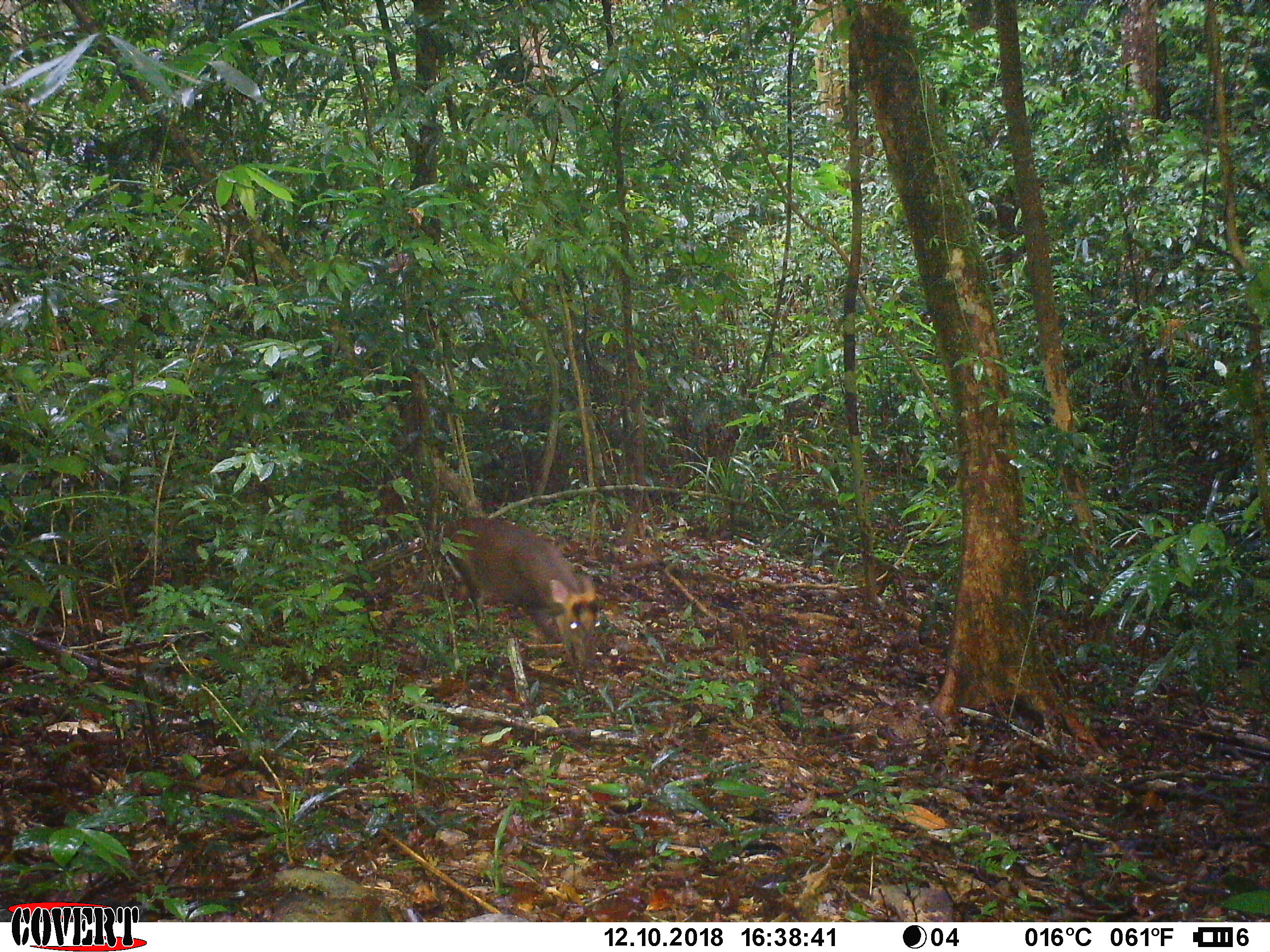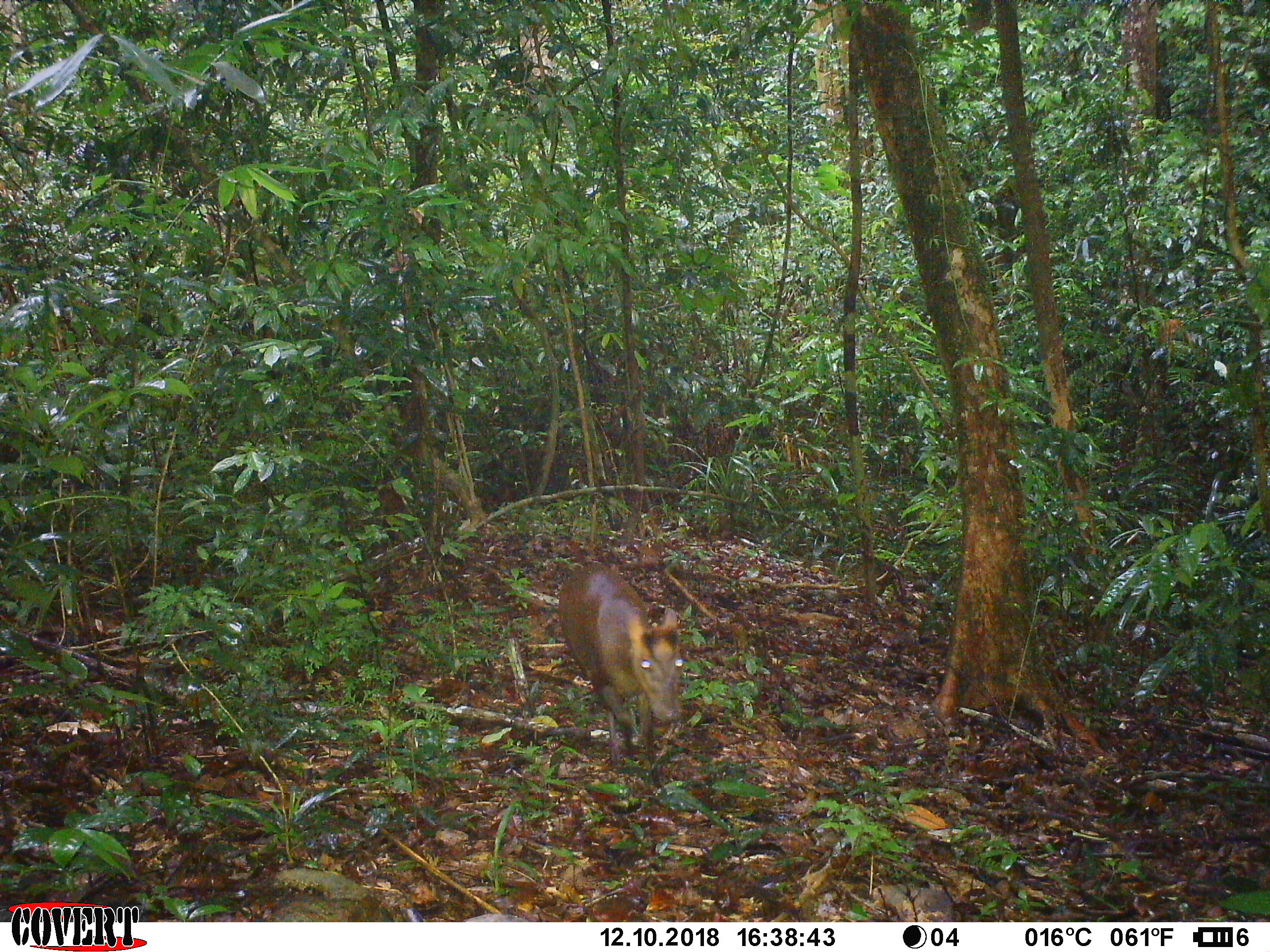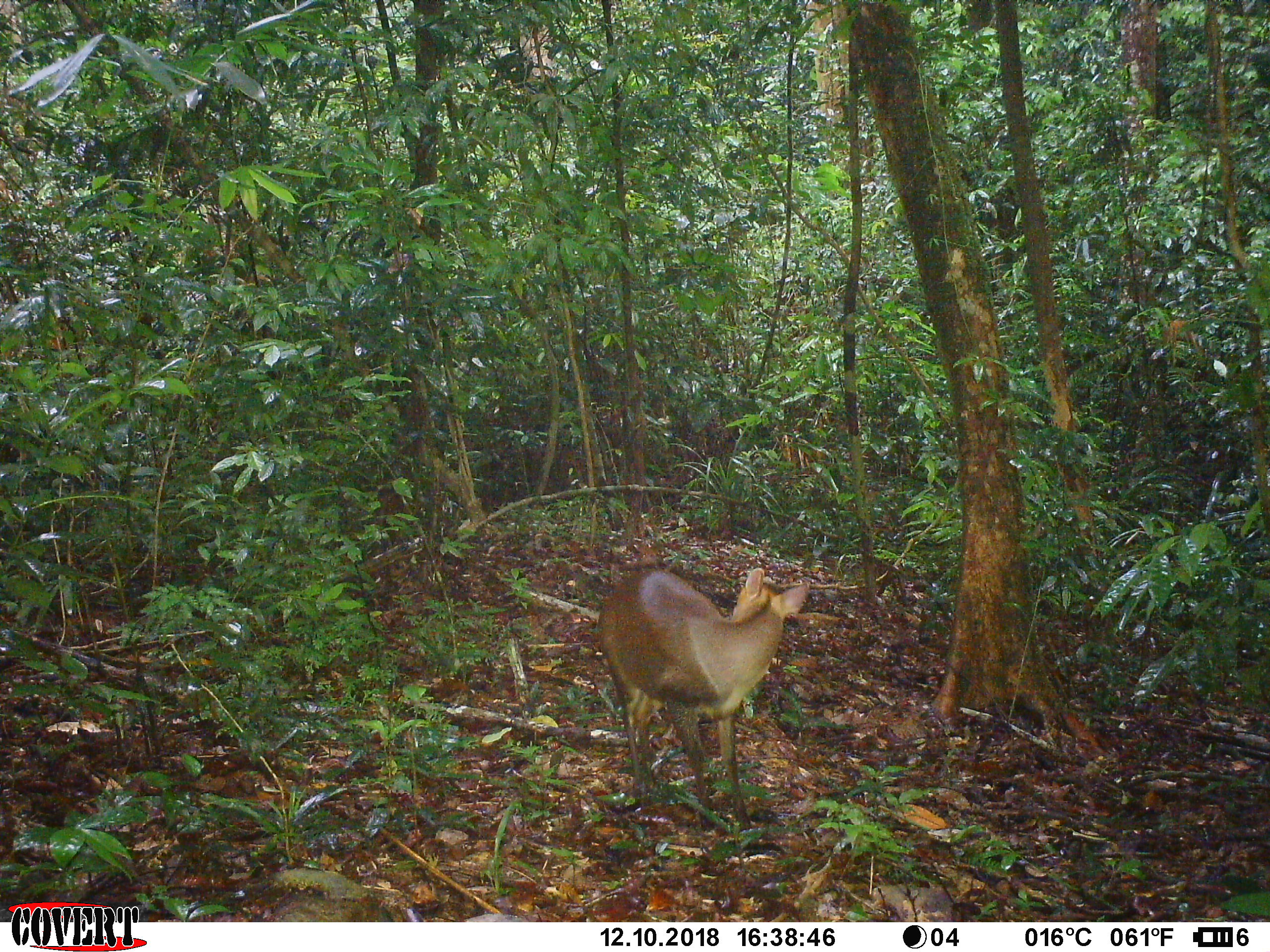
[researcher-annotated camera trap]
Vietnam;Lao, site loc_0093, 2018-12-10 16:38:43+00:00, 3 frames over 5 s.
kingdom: Animalia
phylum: Chordata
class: Mammalia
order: Artiodactyla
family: Cervidae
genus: Muntiacus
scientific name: Muntiacus rooseveltorum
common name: roosevelt's muntjac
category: roosevelts muntjac group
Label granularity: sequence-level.